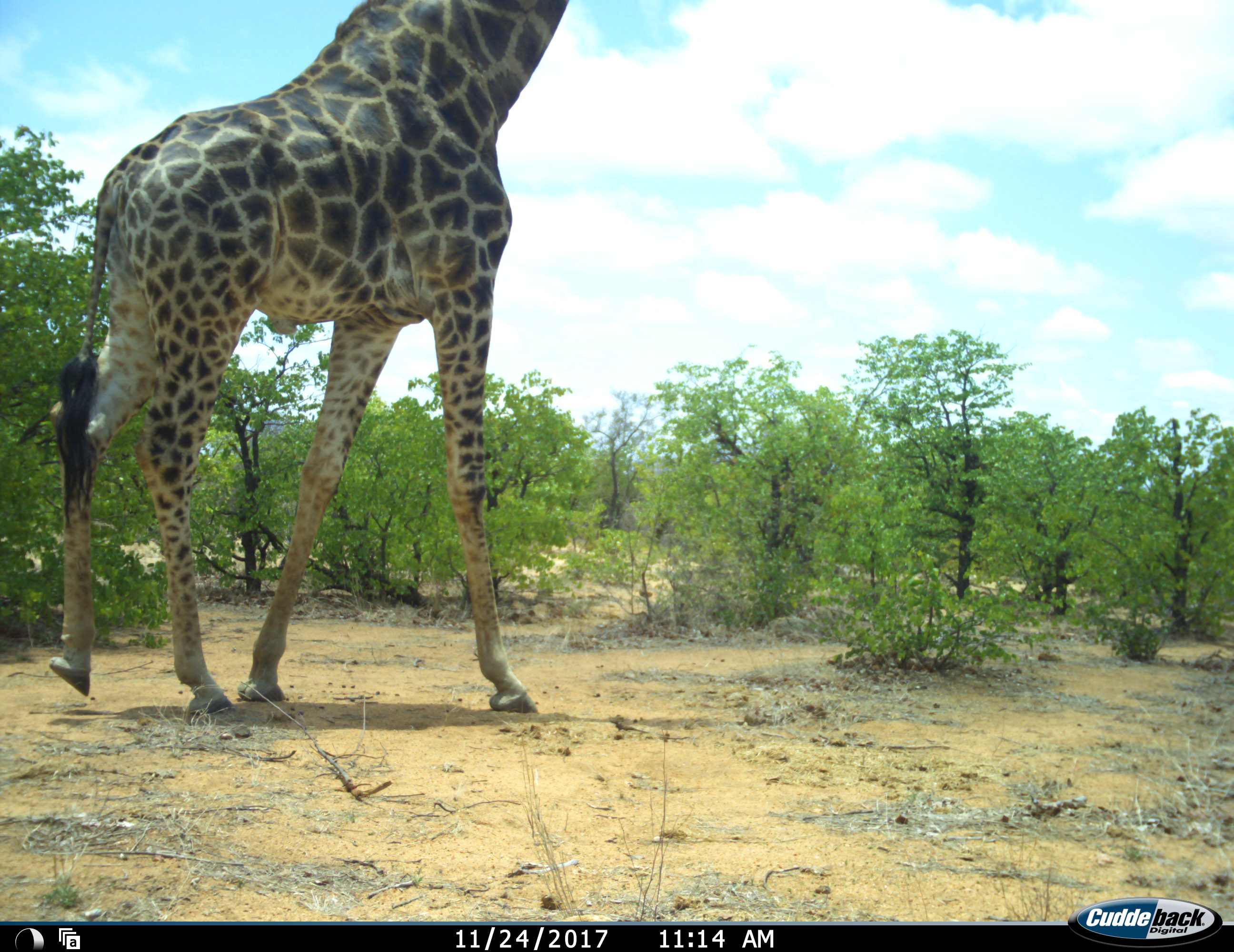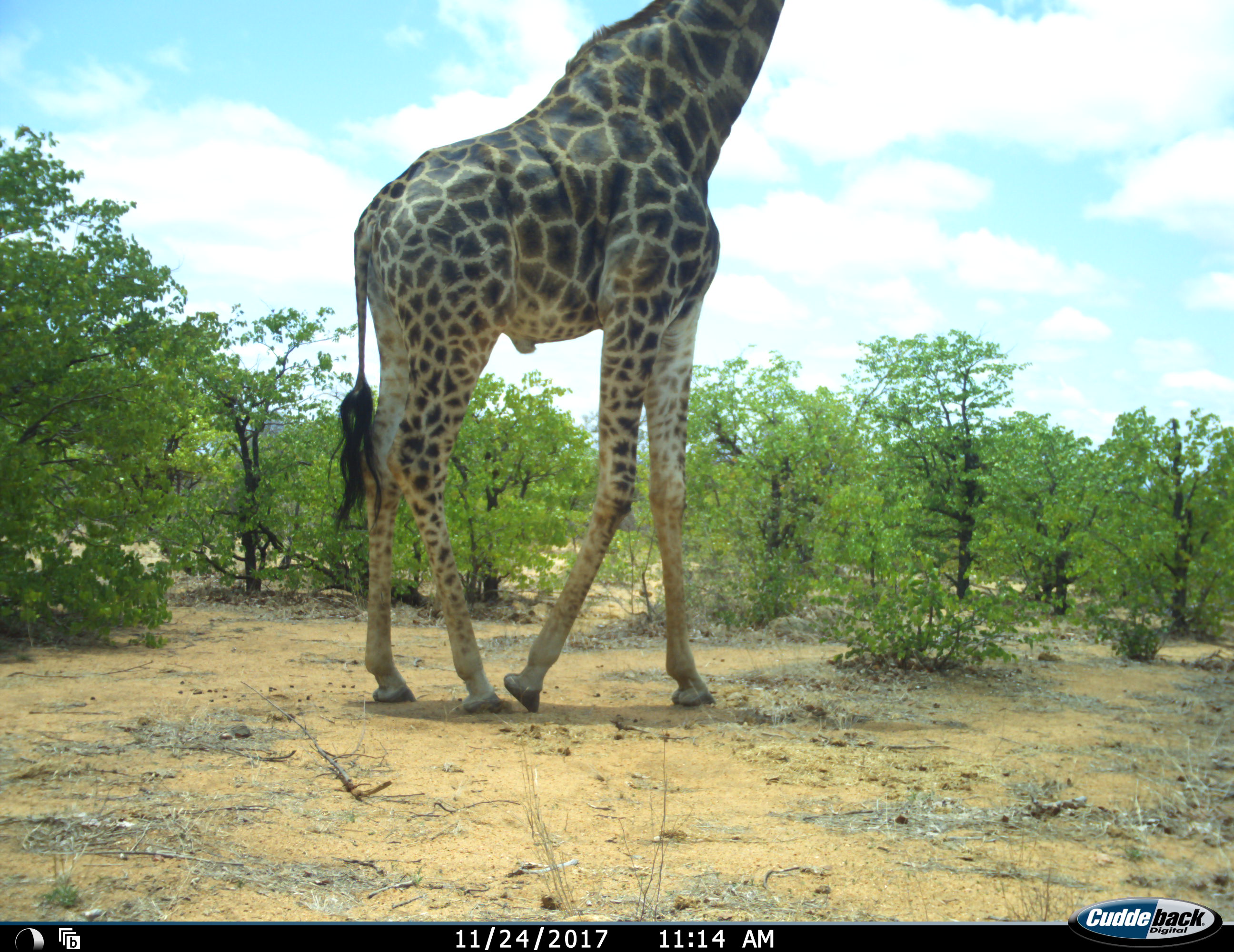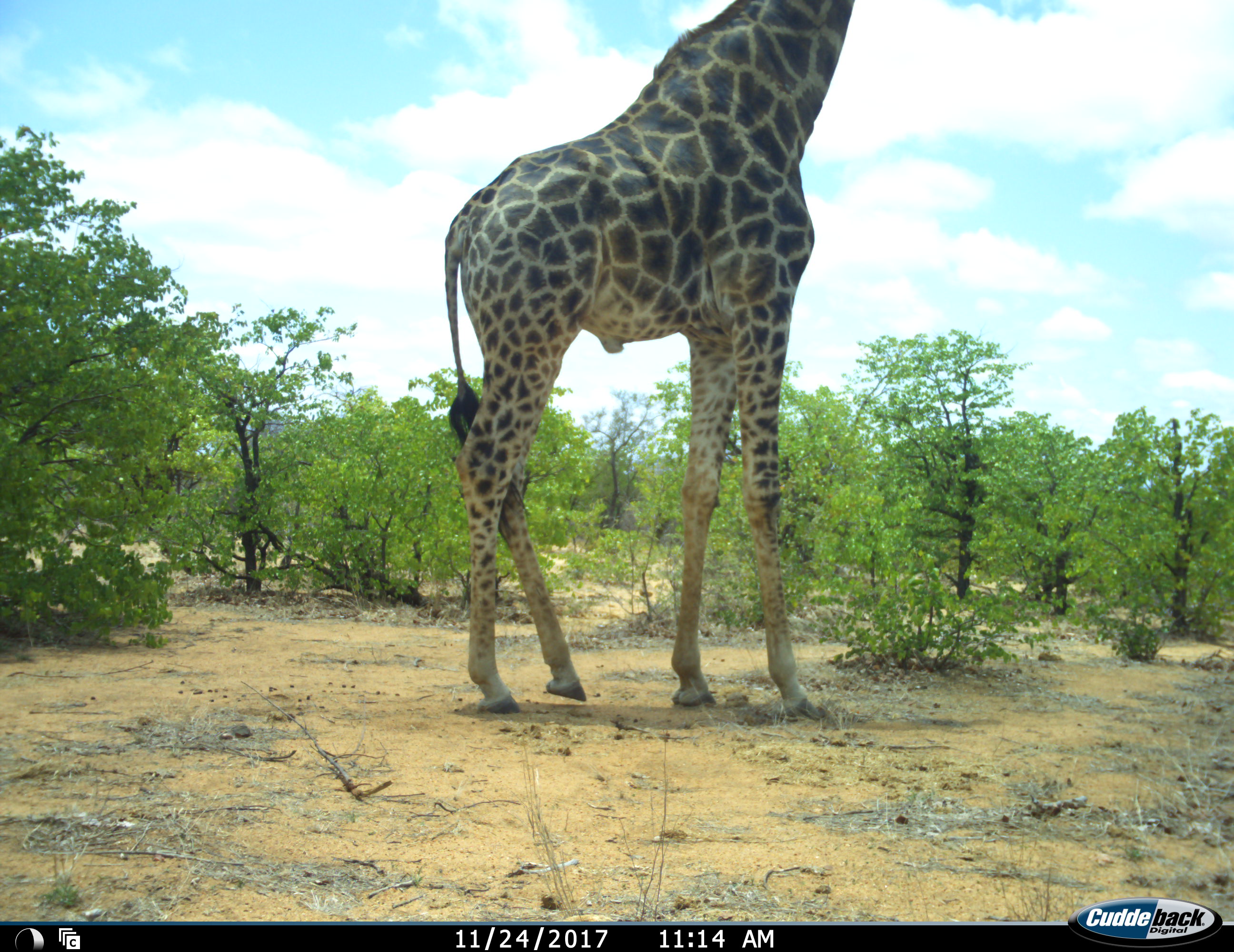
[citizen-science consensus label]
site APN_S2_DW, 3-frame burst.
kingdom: Animalia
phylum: Chordata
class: Mammalia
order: Artiodactyla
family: Giraffidae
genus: Giraffa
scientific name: Giraffa camelopardalis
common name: giraffe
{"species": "giraffe (Giraffa camelopardalis)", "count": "1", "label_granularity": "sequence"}